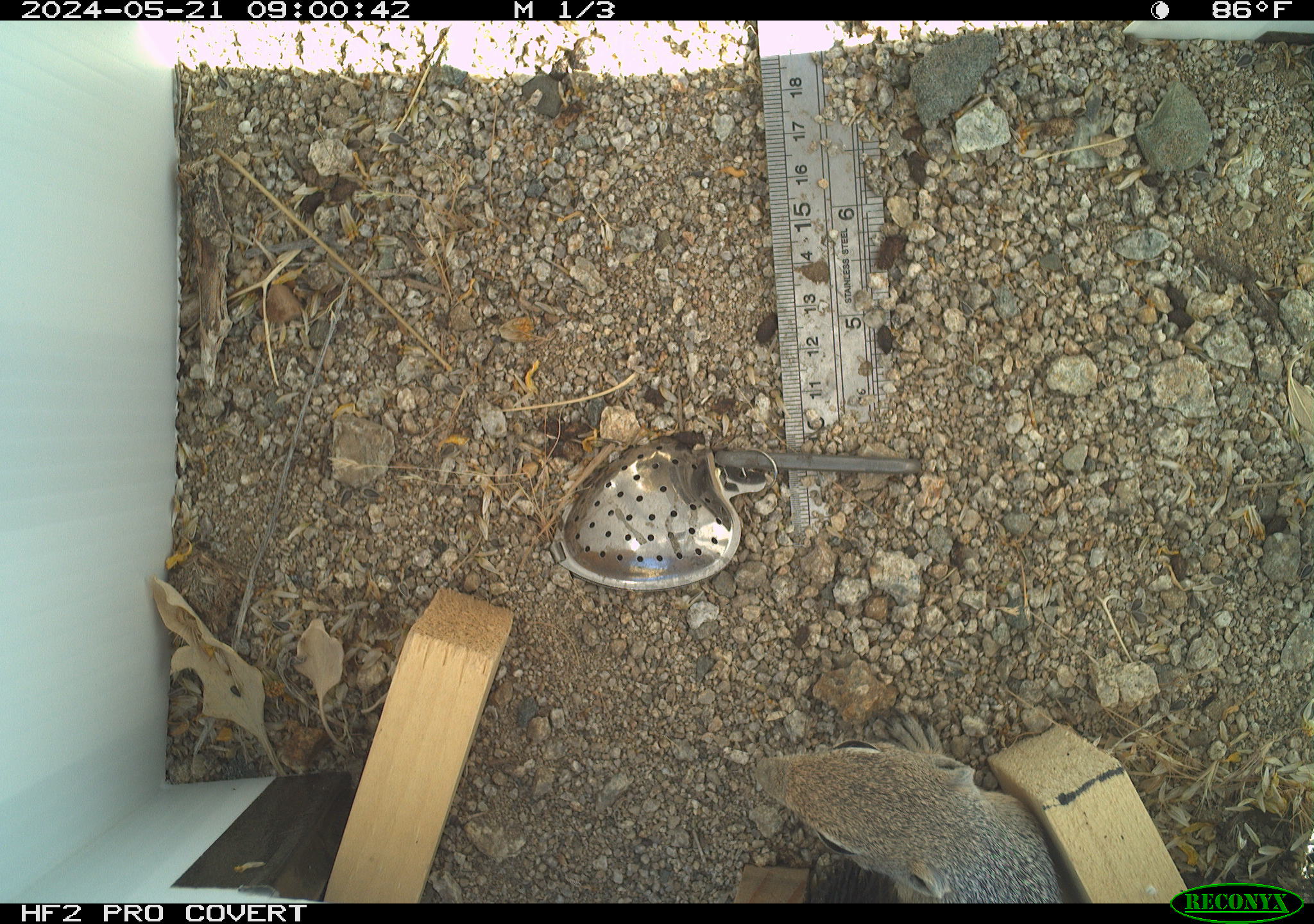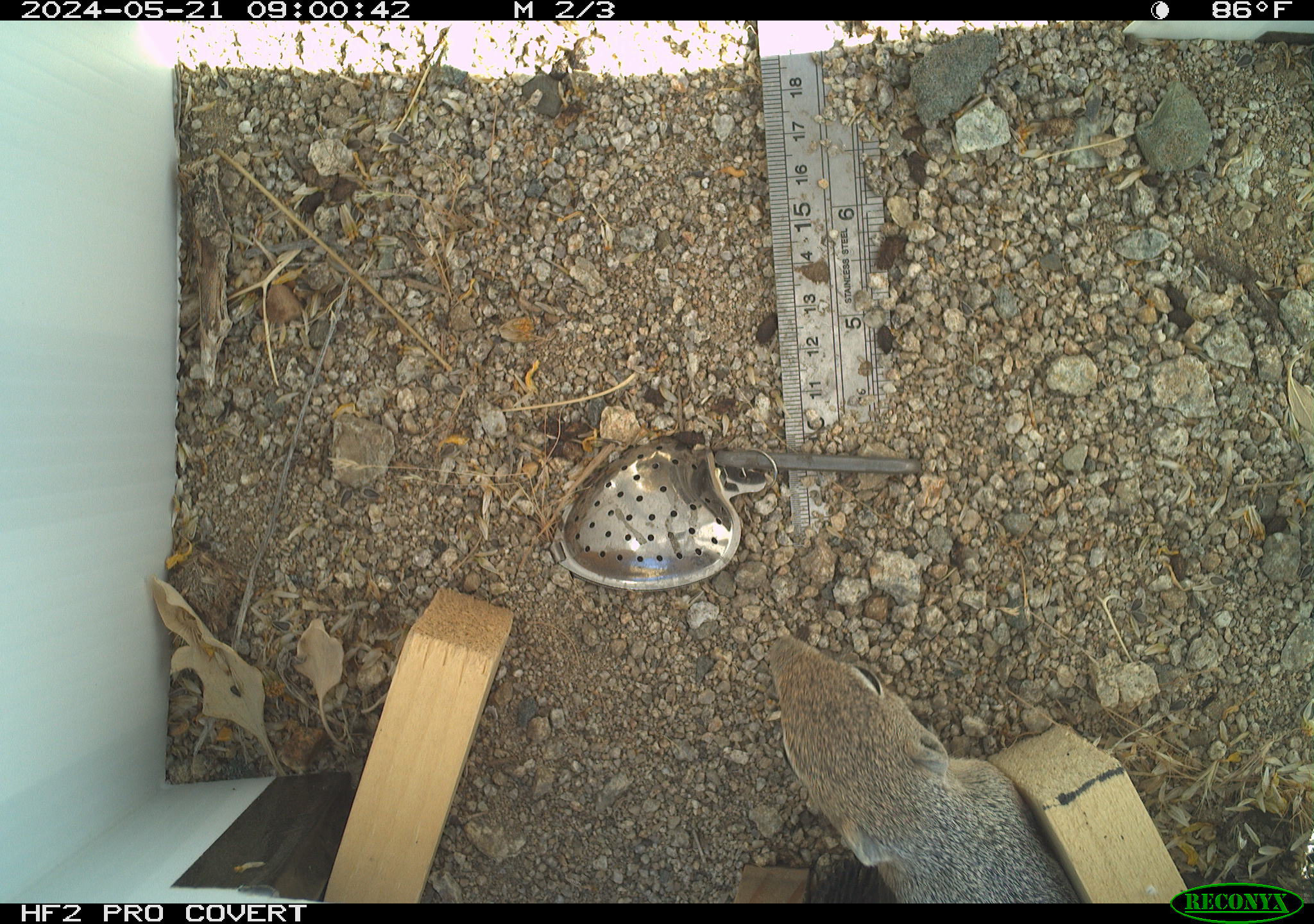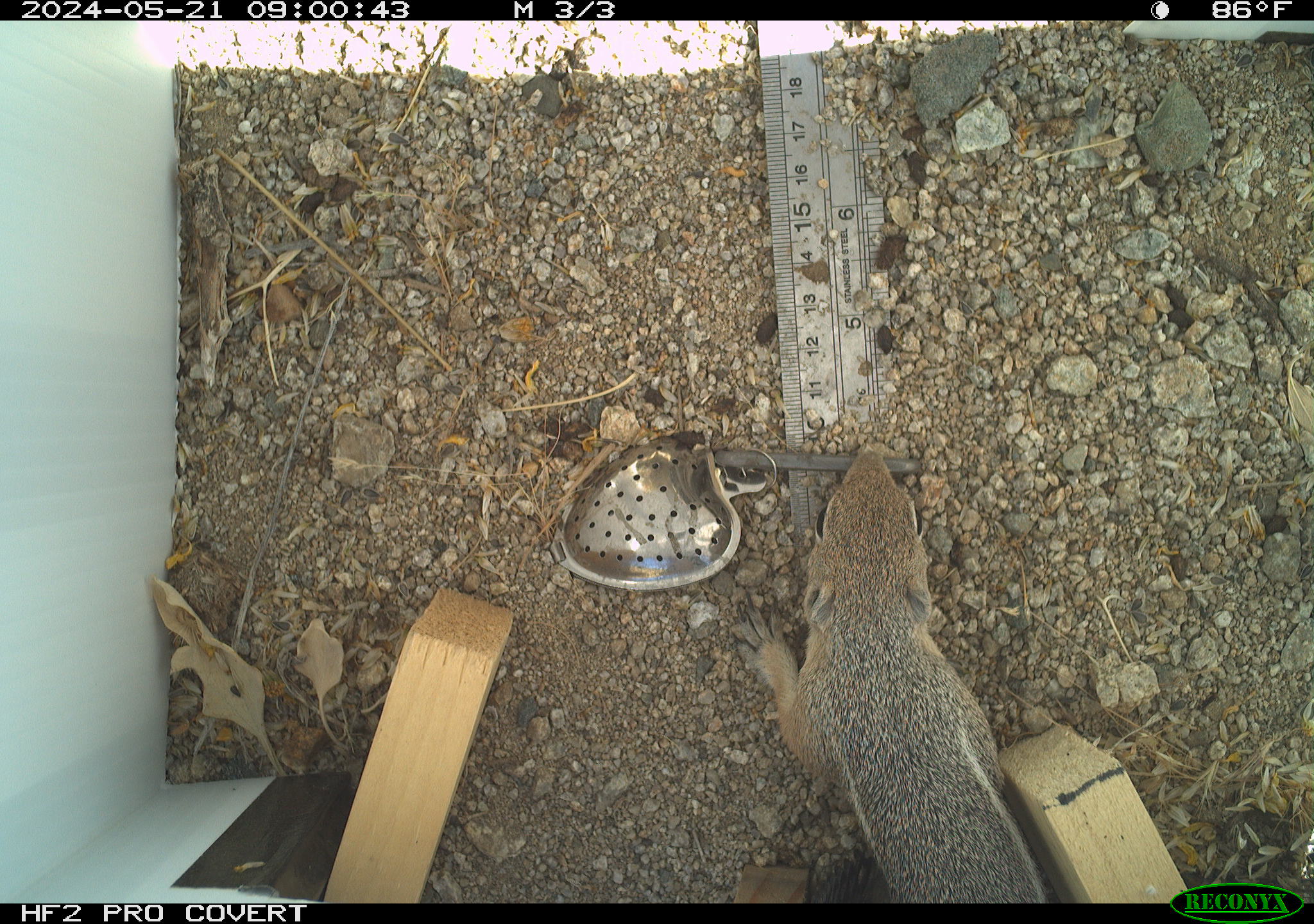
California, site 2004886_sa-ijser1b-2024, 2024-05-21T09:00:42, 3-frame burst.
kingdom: Animalia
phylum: Chordata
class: Mammalia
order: Rodentia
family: Sciuridae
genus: Ammospermophilus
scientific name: Ammospermophilus leucurus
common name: white-tailed antelope squirrel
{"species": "white-tailed antelope squirrel (Ammospermophilus leucurus)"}